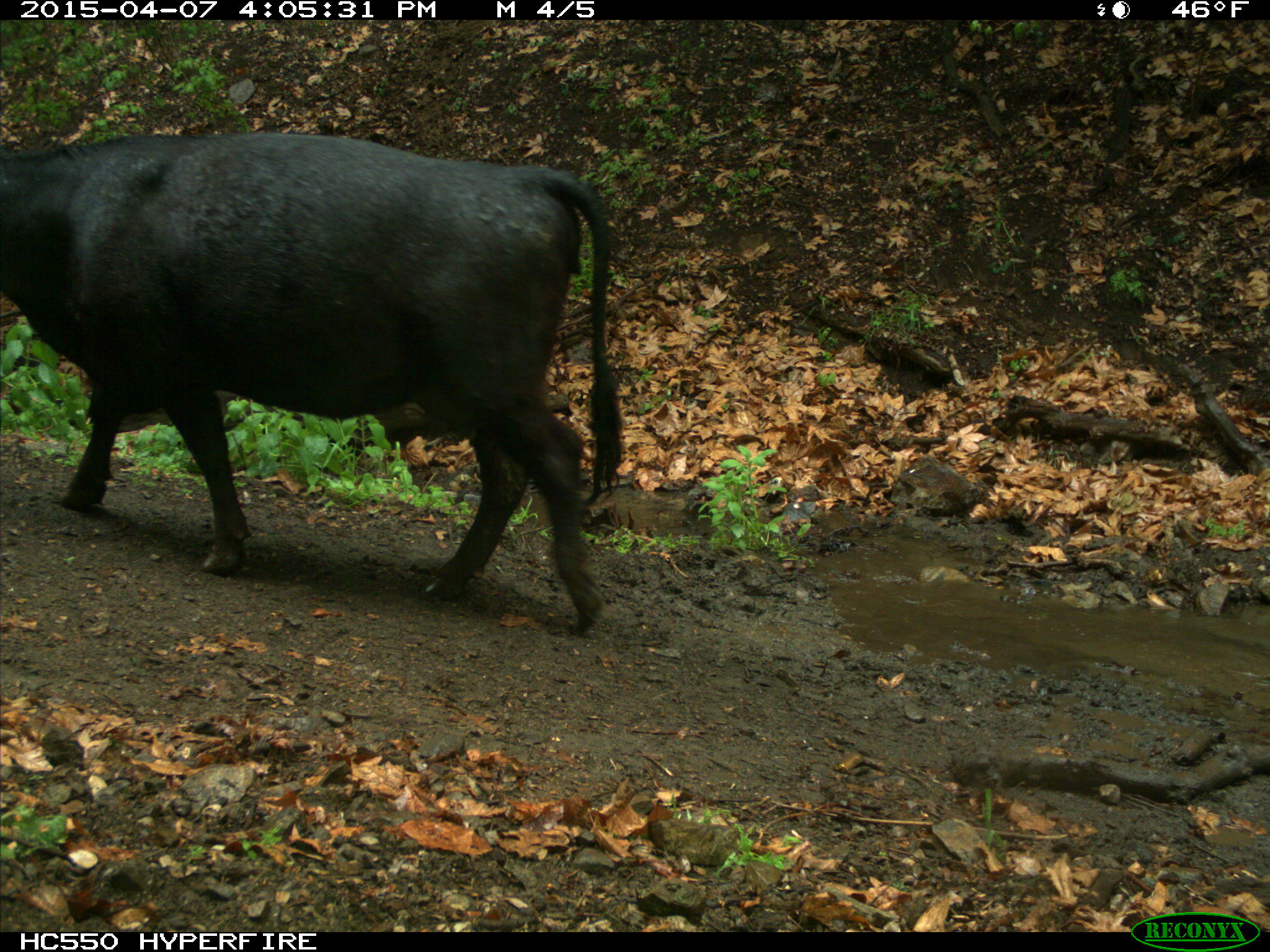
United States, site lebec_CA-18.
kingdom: Animalia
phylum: Chordata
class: Mammalia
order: Artiodactyla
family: Bovidae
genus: Bos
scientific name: Bos taurus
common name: domestic cow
Bos taurus (domestic cow).